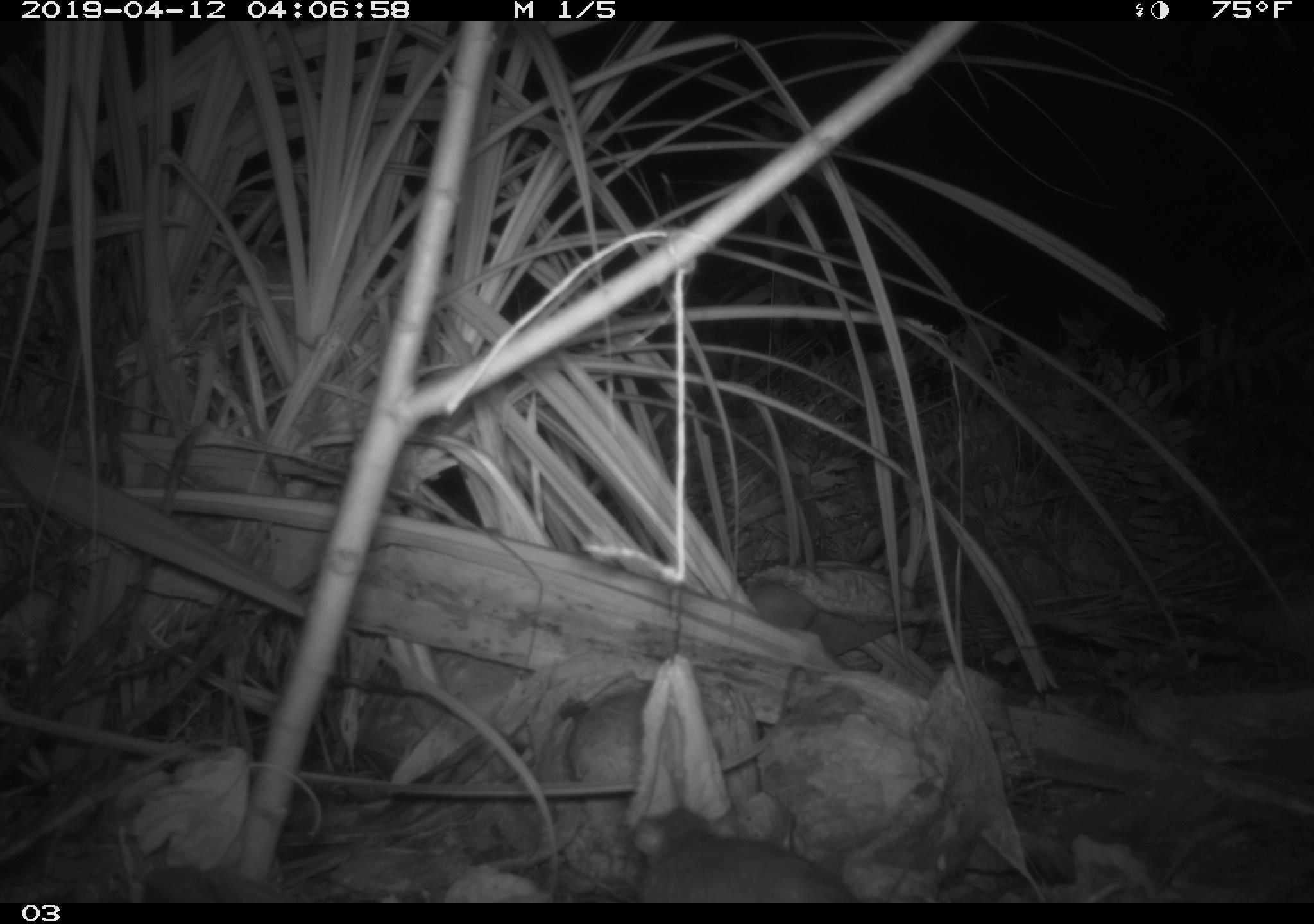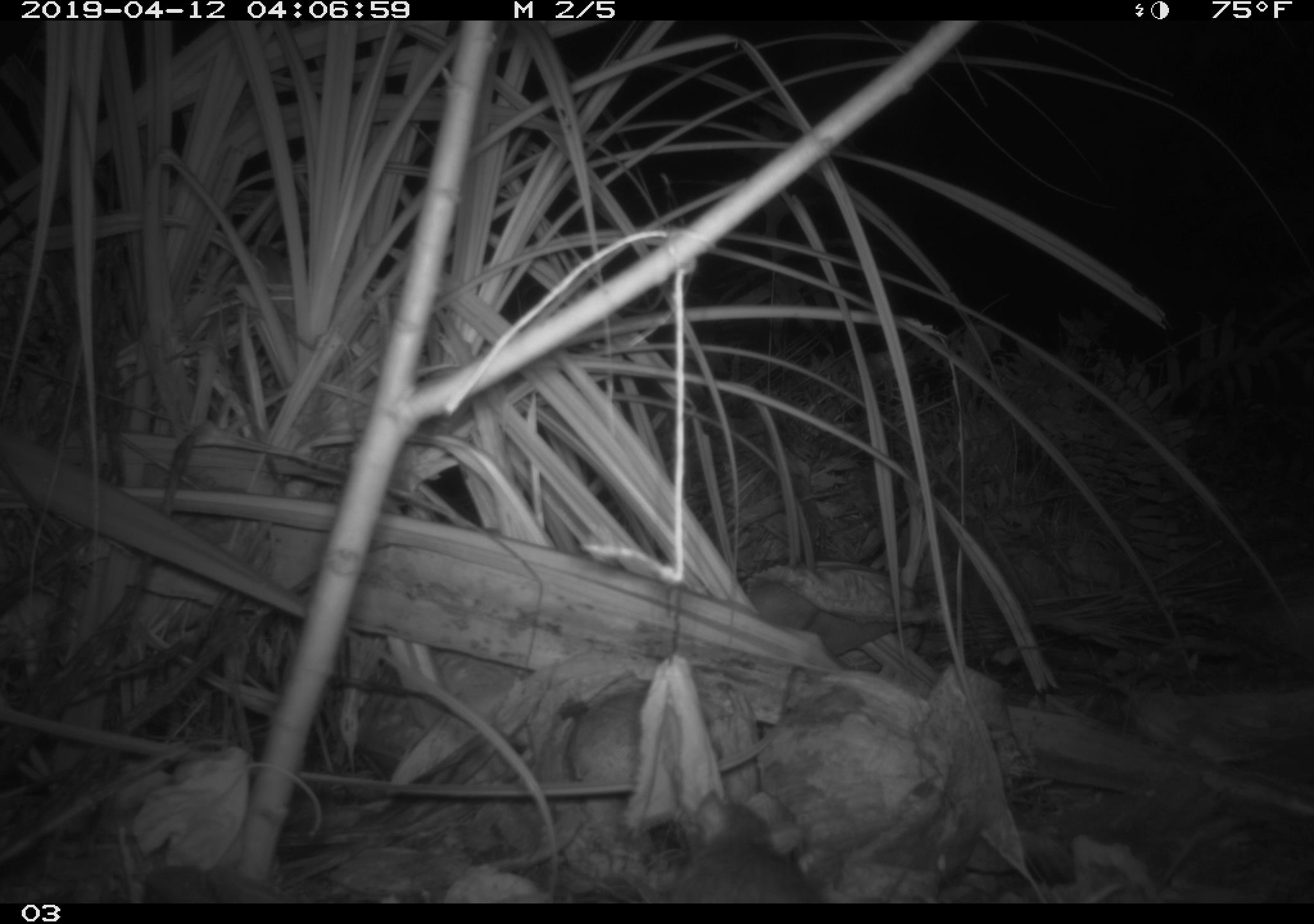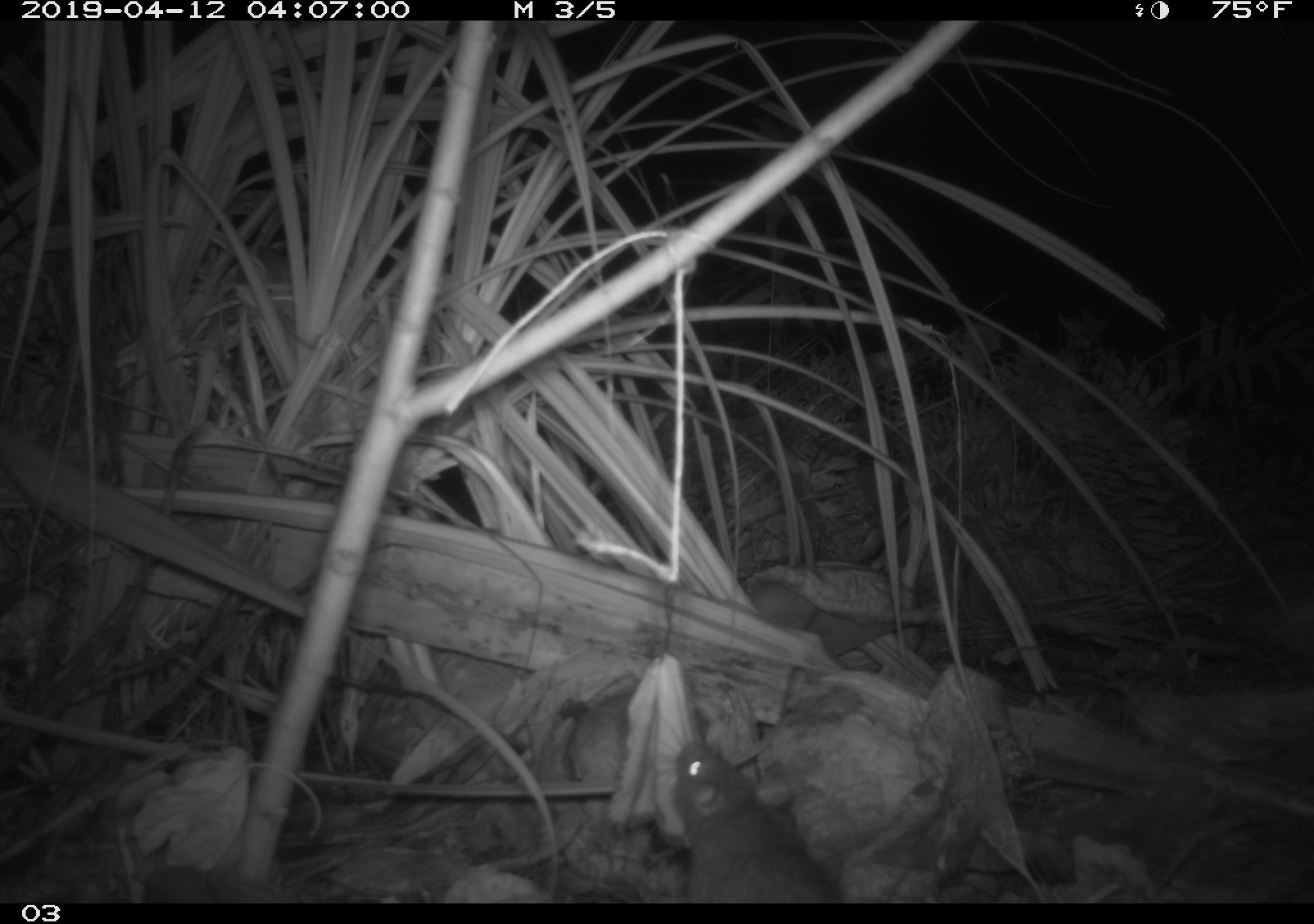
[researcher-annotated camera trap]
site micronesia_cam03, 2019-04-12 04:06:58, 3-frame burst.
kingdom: Animalia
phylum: Chordata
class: Mammalia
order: Rodentia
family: Muridae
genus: Rattus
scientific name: Rattus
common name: rat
Rat (Rattus).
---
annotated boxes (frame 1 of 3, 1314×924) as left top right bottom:
rat: 624 804 855 902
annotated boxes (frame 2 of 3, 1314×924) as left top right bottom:
rat: 654 801 821 903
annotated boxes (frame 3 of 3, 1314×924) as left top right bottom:
rat: 660 732 839 902